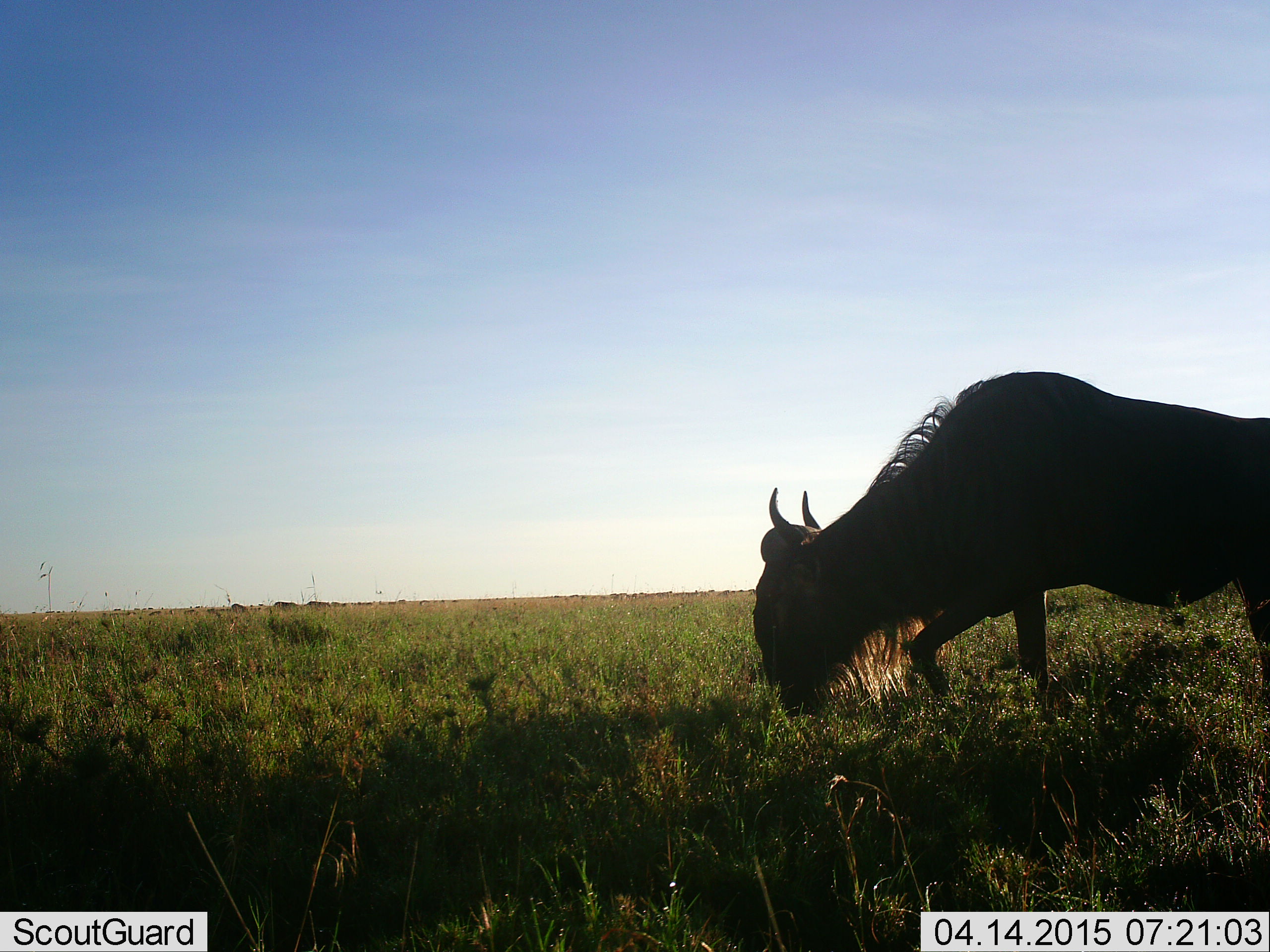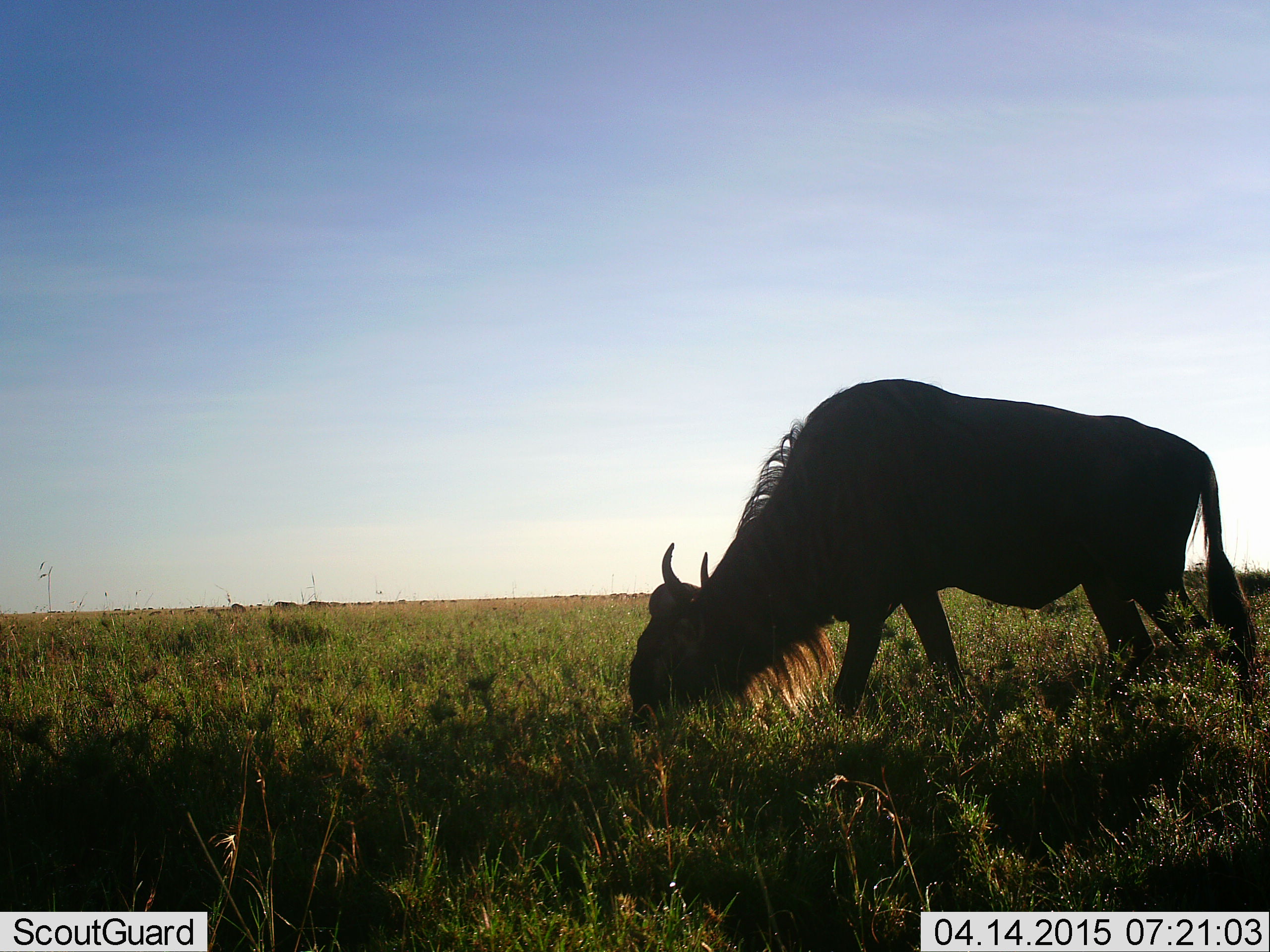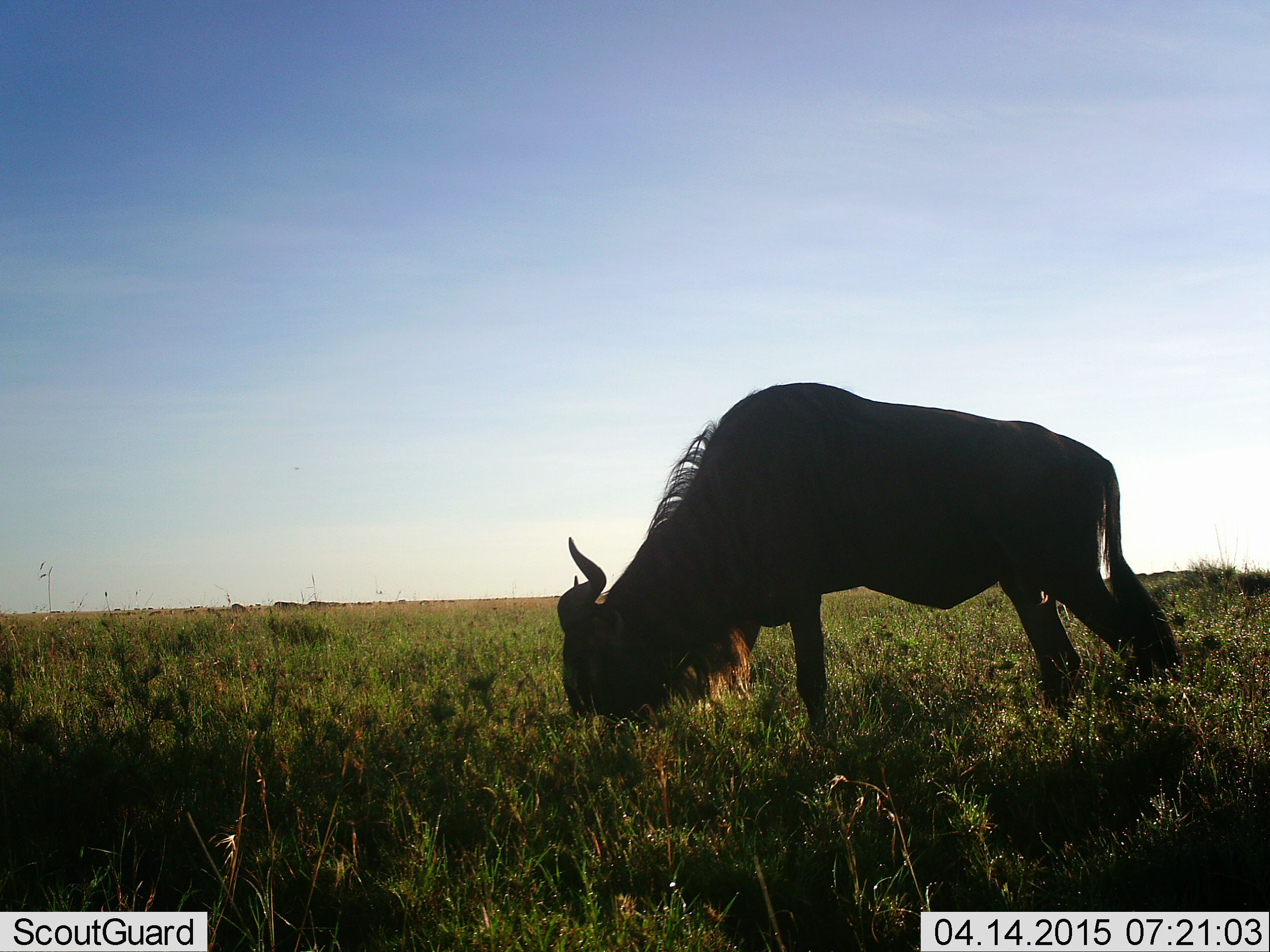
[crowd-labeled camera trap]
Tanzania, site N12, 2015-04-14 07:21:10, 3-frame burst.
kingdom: Animalia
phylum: Chordata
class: Mammalia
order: Artiodactyla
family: Bovidae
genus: Connochaetes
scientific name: Connochaetes taurinus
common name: blue wildebeest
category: wildebeest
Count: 1.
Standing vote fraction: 0%.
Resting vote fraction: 0%.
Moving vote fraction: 20%.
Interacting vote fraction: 0%.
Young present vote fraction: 0%.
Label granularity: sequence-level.